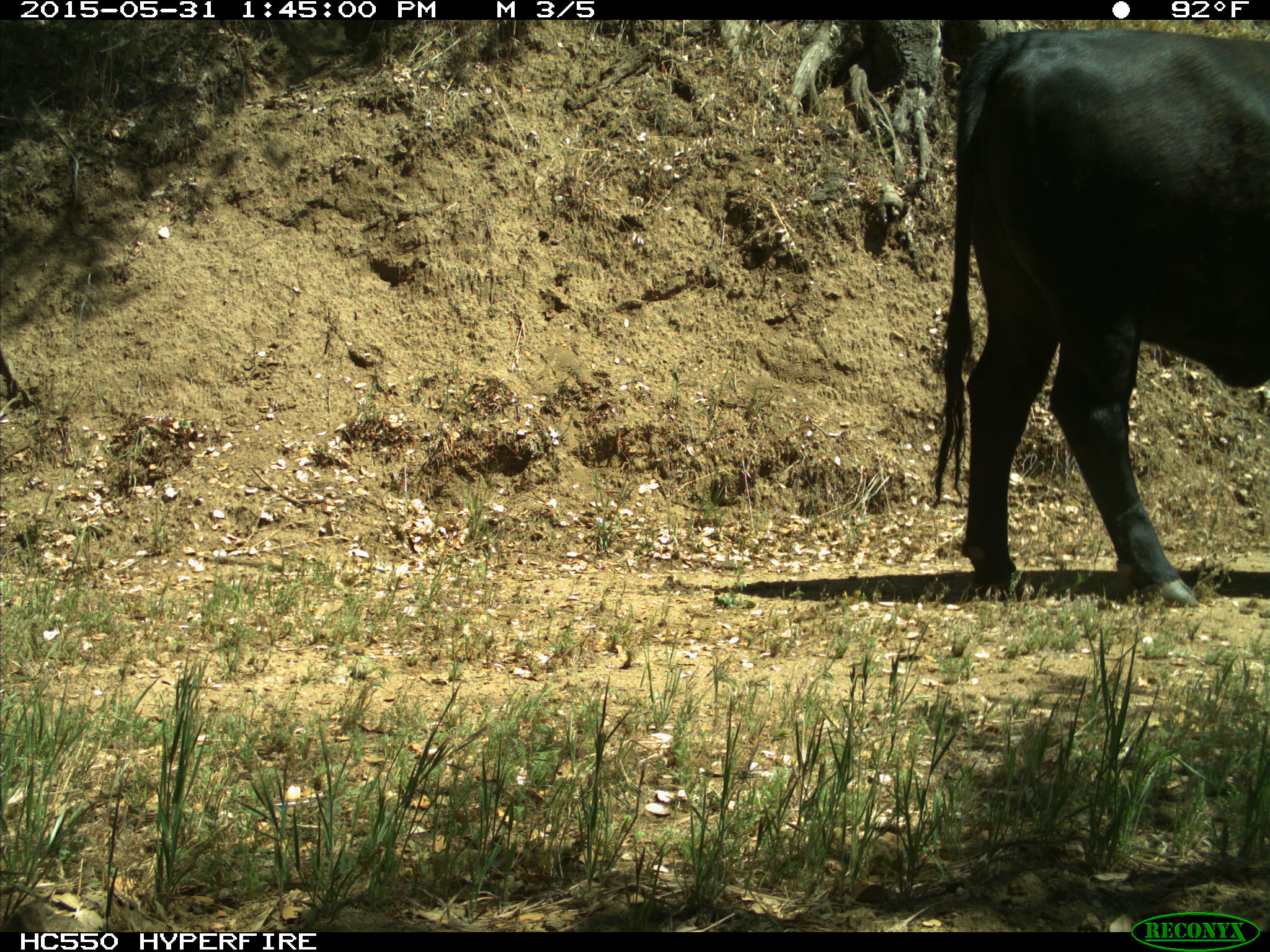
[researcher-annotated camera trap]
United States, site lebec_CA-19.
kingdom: Animalia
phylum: Chordata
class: Mammalia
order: Artiodactyla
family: Bovidae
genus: Bos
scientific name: Bos taurus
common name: domestic cow